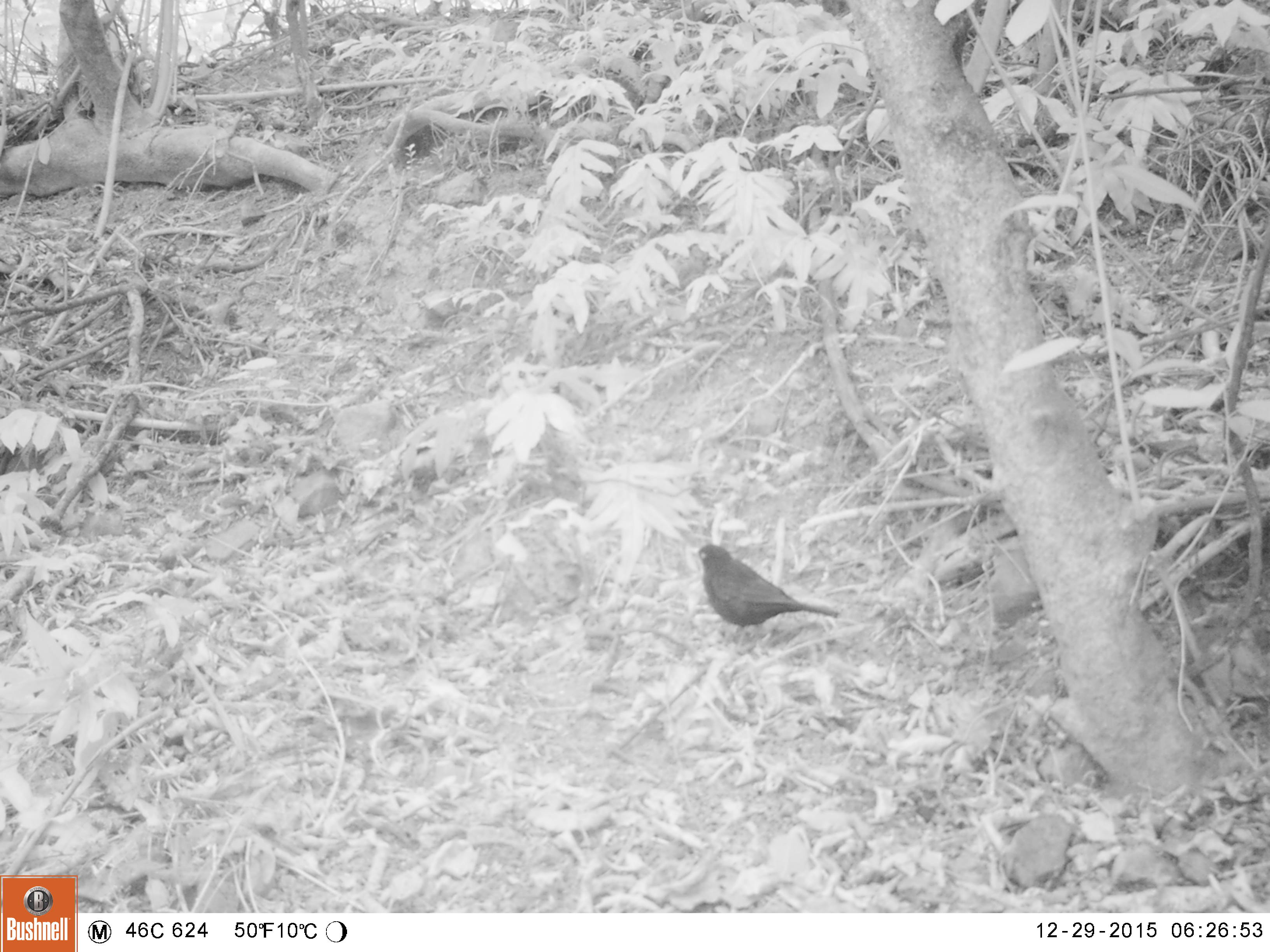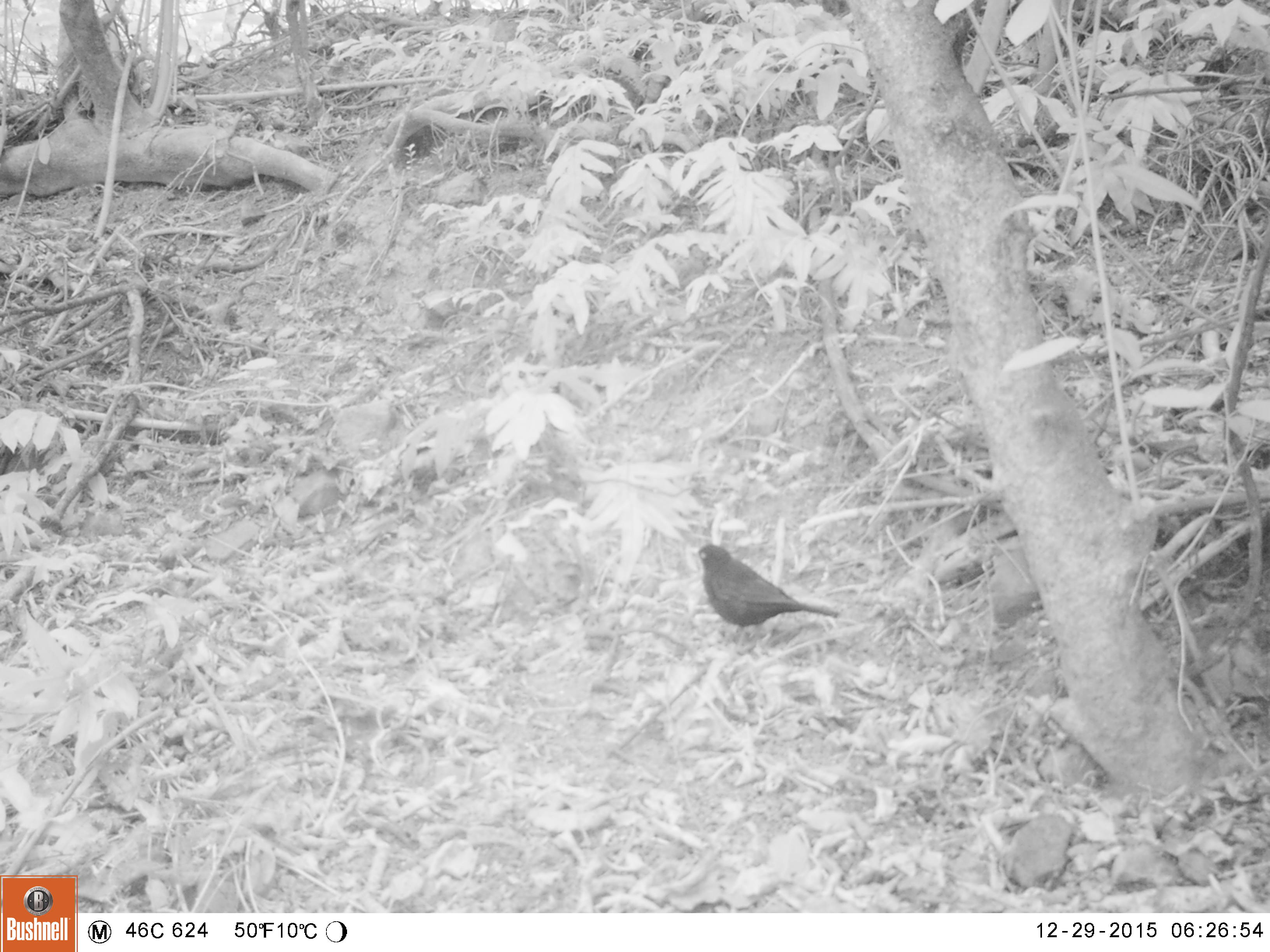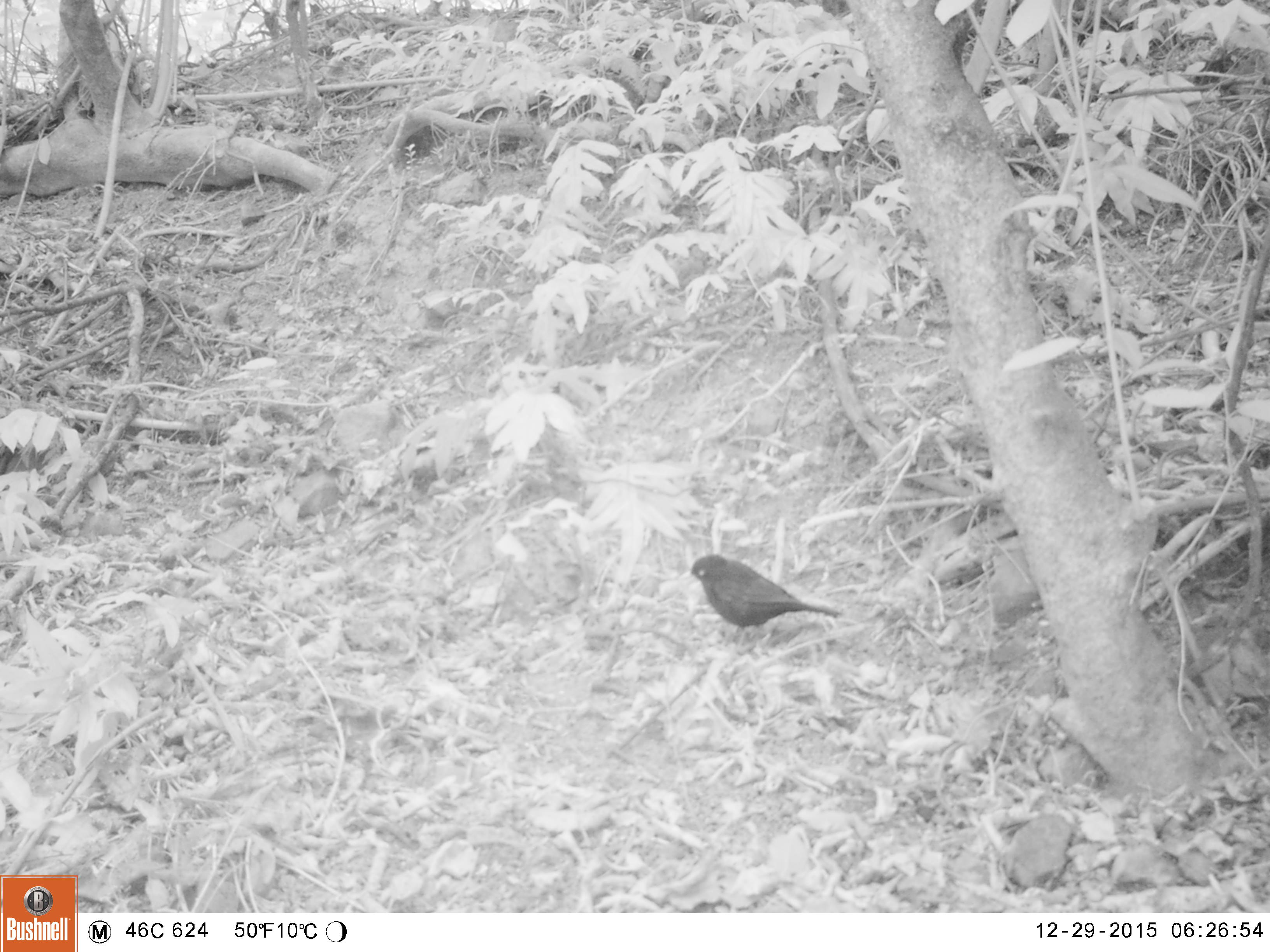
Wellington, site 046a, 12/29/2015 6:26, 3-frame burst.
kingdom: Animalia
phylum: Chordata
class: Aves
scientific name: Aves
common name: bird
Bird (Aves).